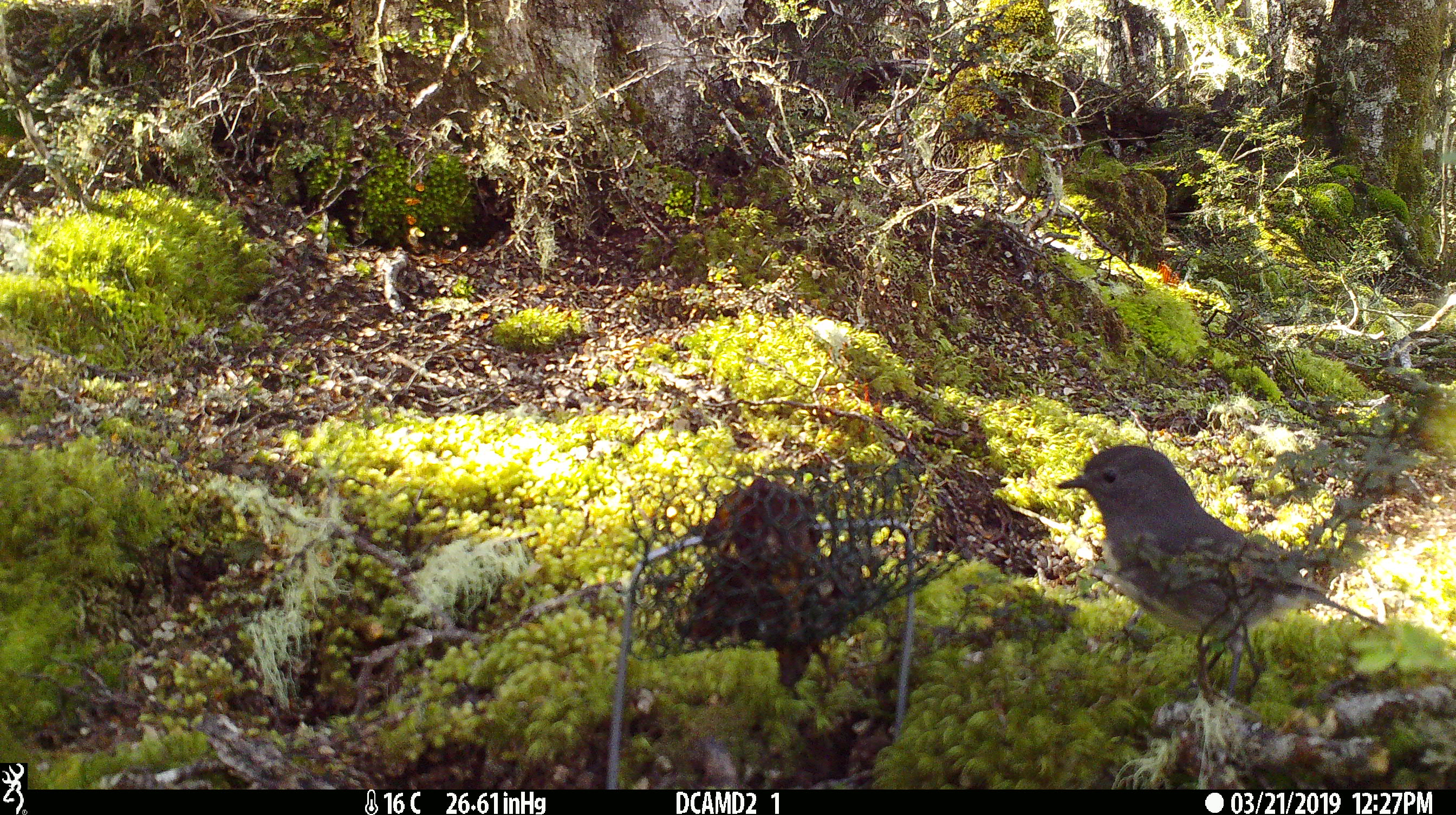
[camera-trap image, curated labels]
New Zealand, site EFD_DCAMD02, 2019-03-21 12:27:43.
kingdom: Animalia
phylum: Chordata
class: Aves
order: Passeriformes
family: Petroicidae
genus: Petroica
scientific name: Petroica australis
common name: new zealand robin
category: robin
Robin (new zealand robin) (Petroica australis).